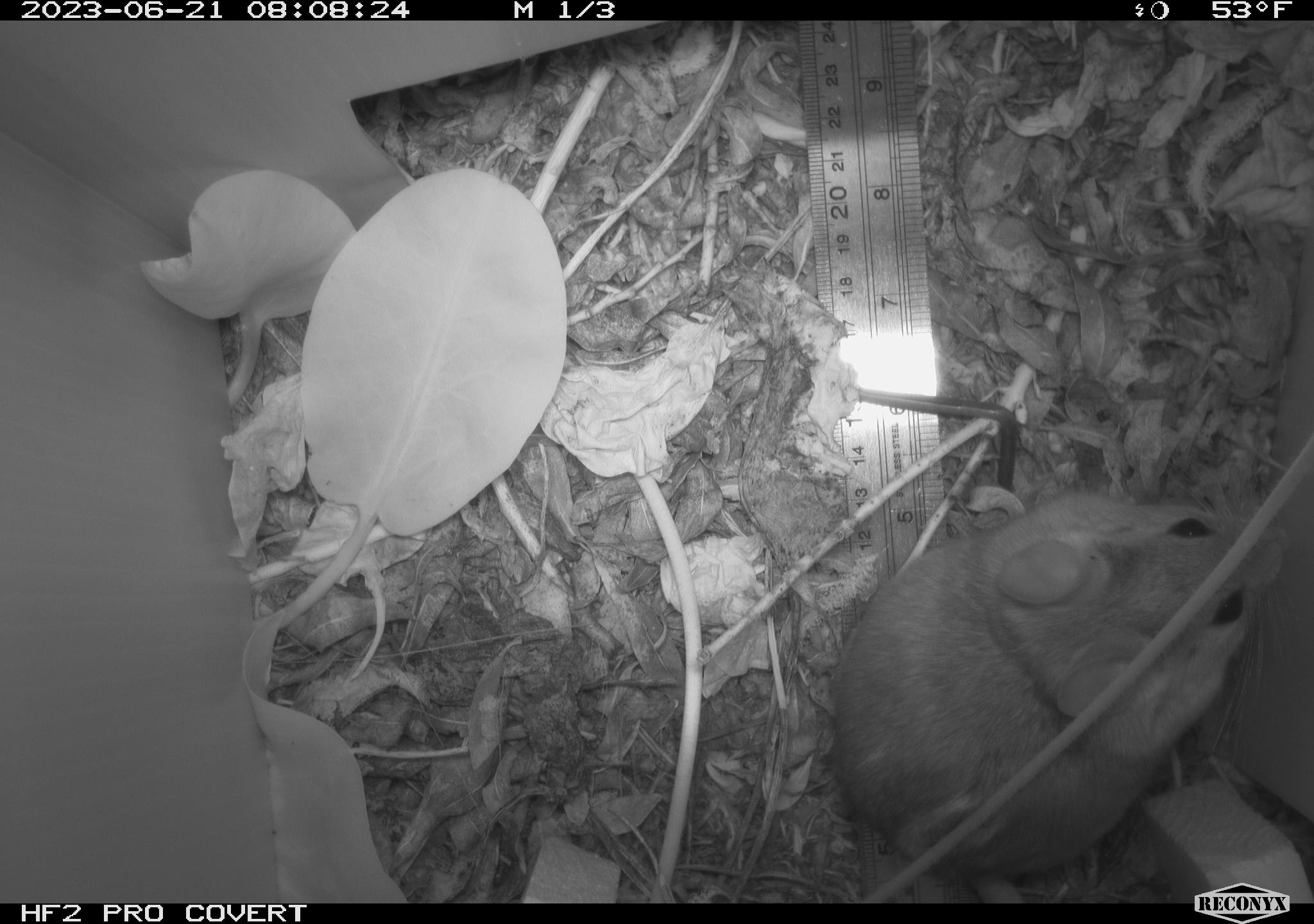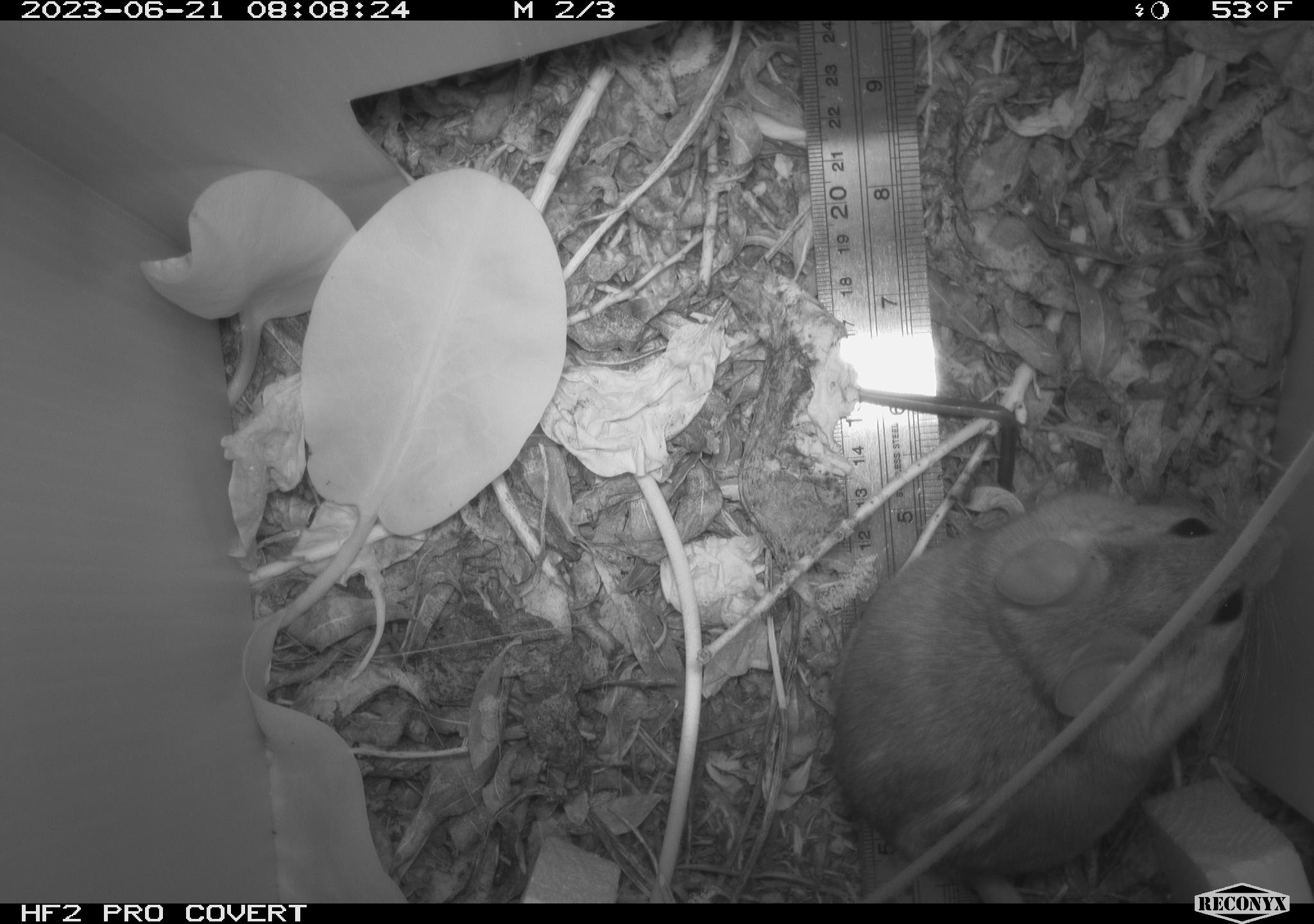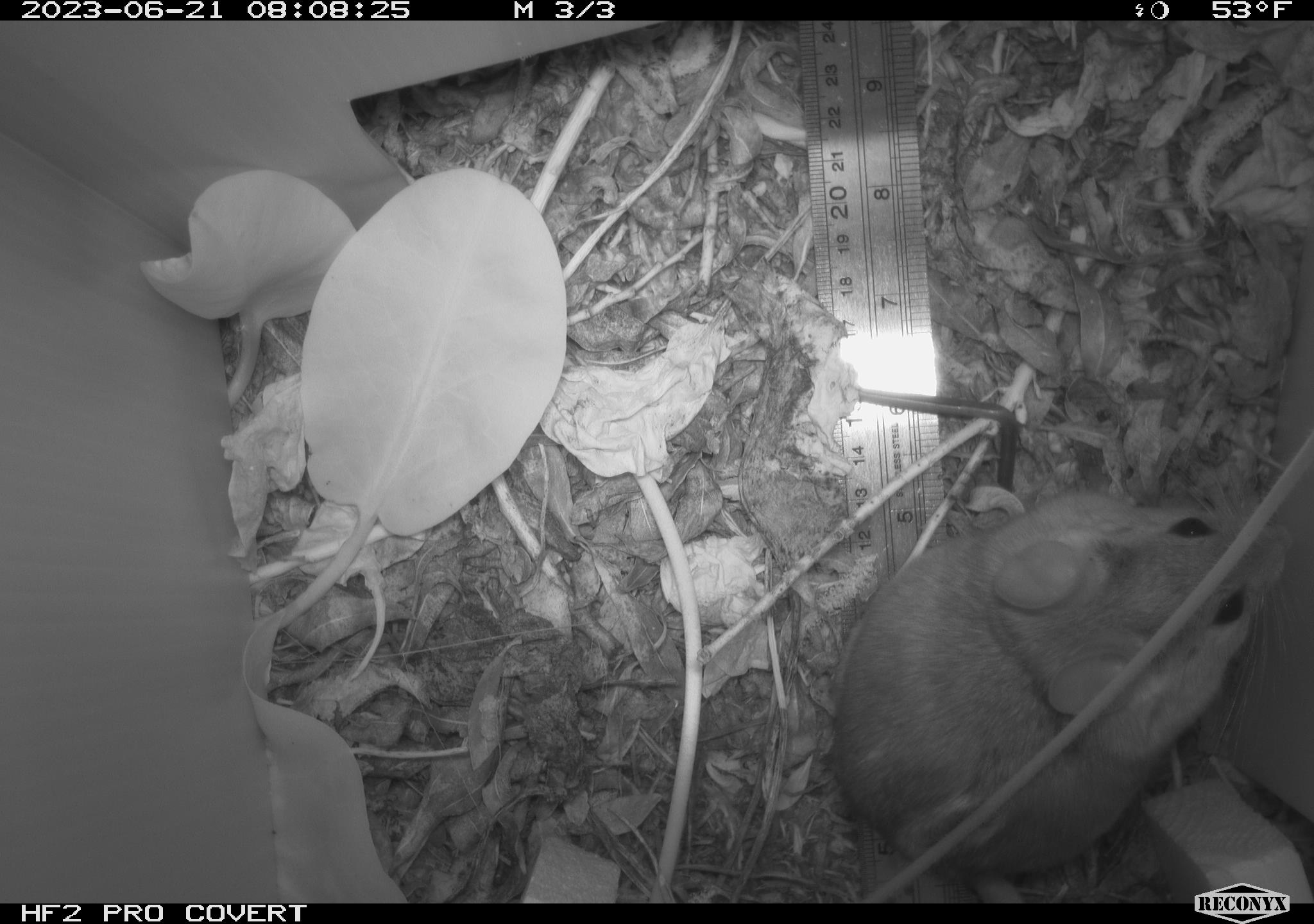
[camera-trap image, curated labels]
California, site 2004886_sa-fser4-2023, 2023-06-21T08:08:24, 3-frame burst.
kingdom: Animalia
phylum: Chordata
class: Mammalia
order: Rodentia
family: Cricetidae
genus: Neotoma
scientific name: Neotoma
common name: pack rat or woodrat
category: neotoma species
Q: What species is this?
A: Neotoma species (pack rat or woodrat) (Neotoma).